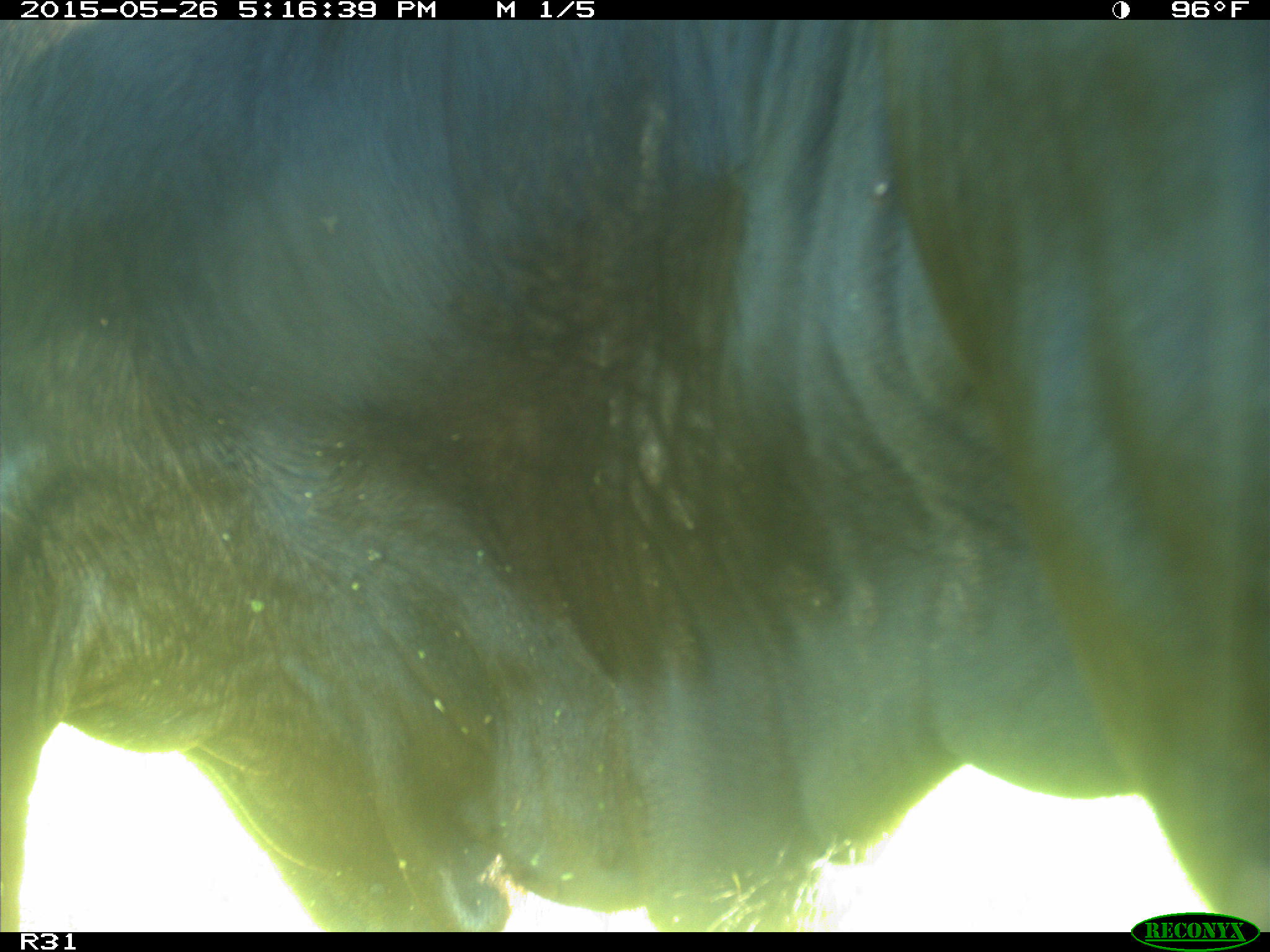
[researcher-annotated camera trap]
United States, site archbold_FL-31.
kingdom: Animalia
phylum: Chordata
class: Mammalia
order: Artiodactyla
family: Bovidae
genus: Bos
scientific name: Bos taurus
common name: domestic cow